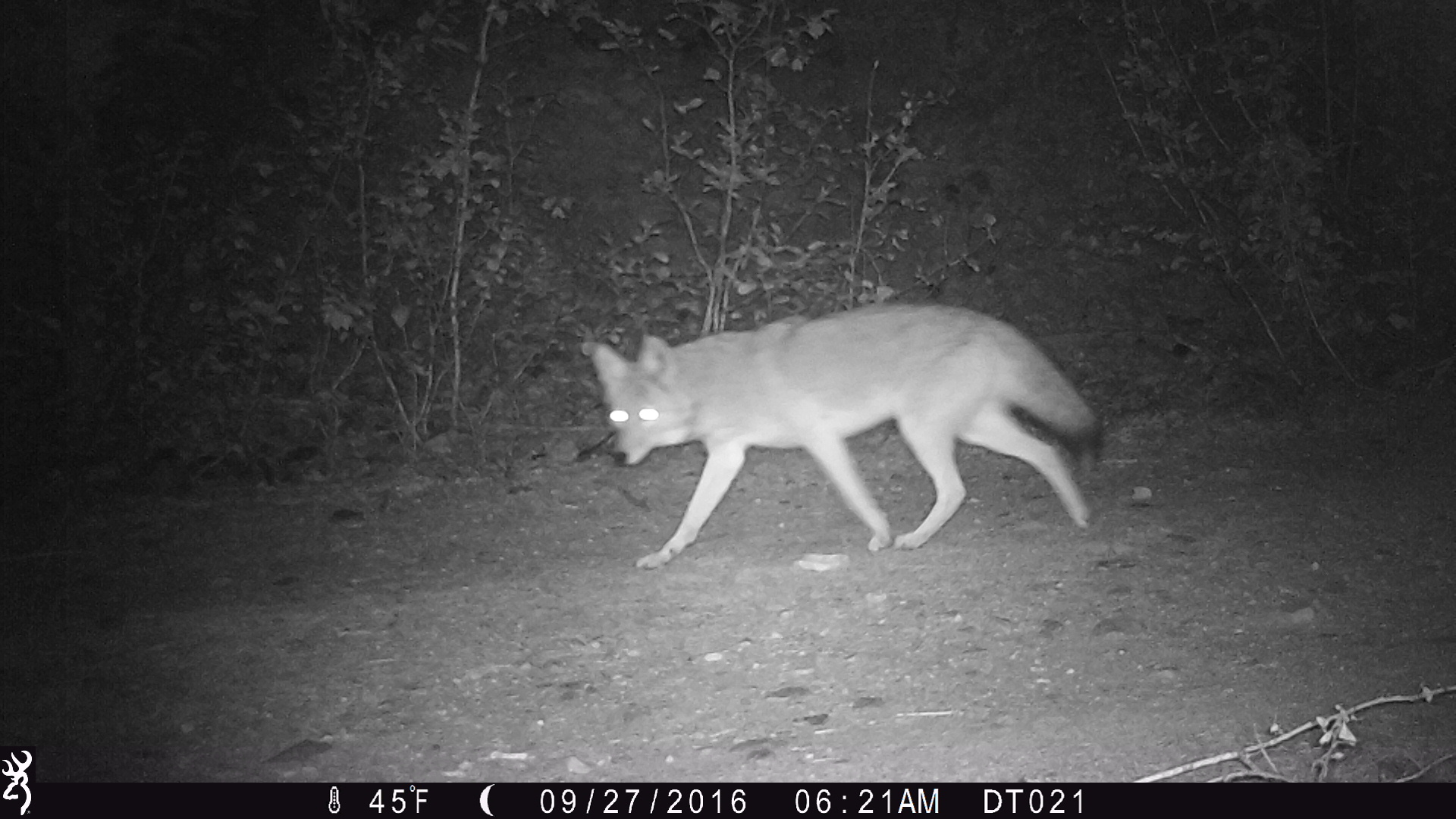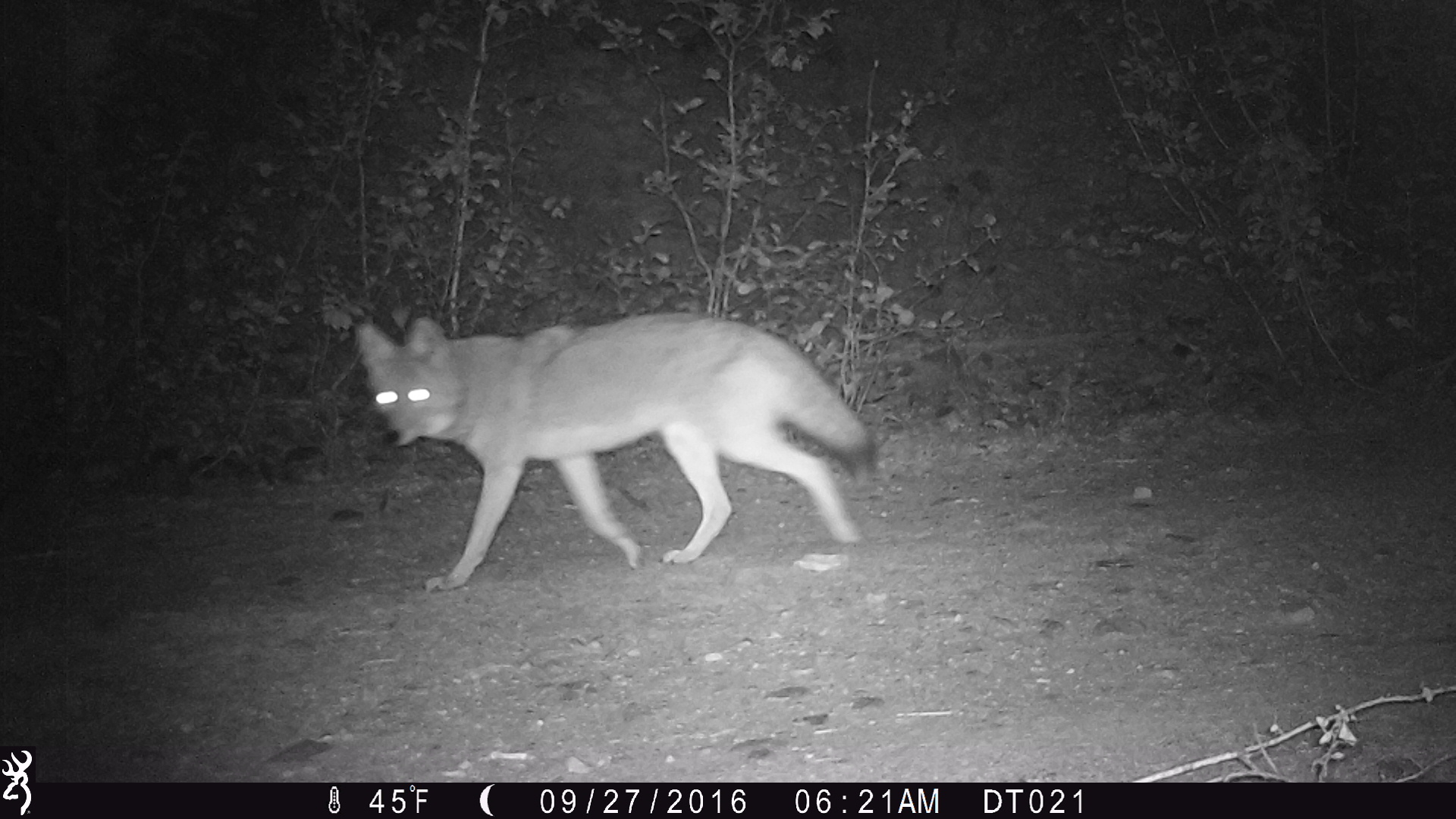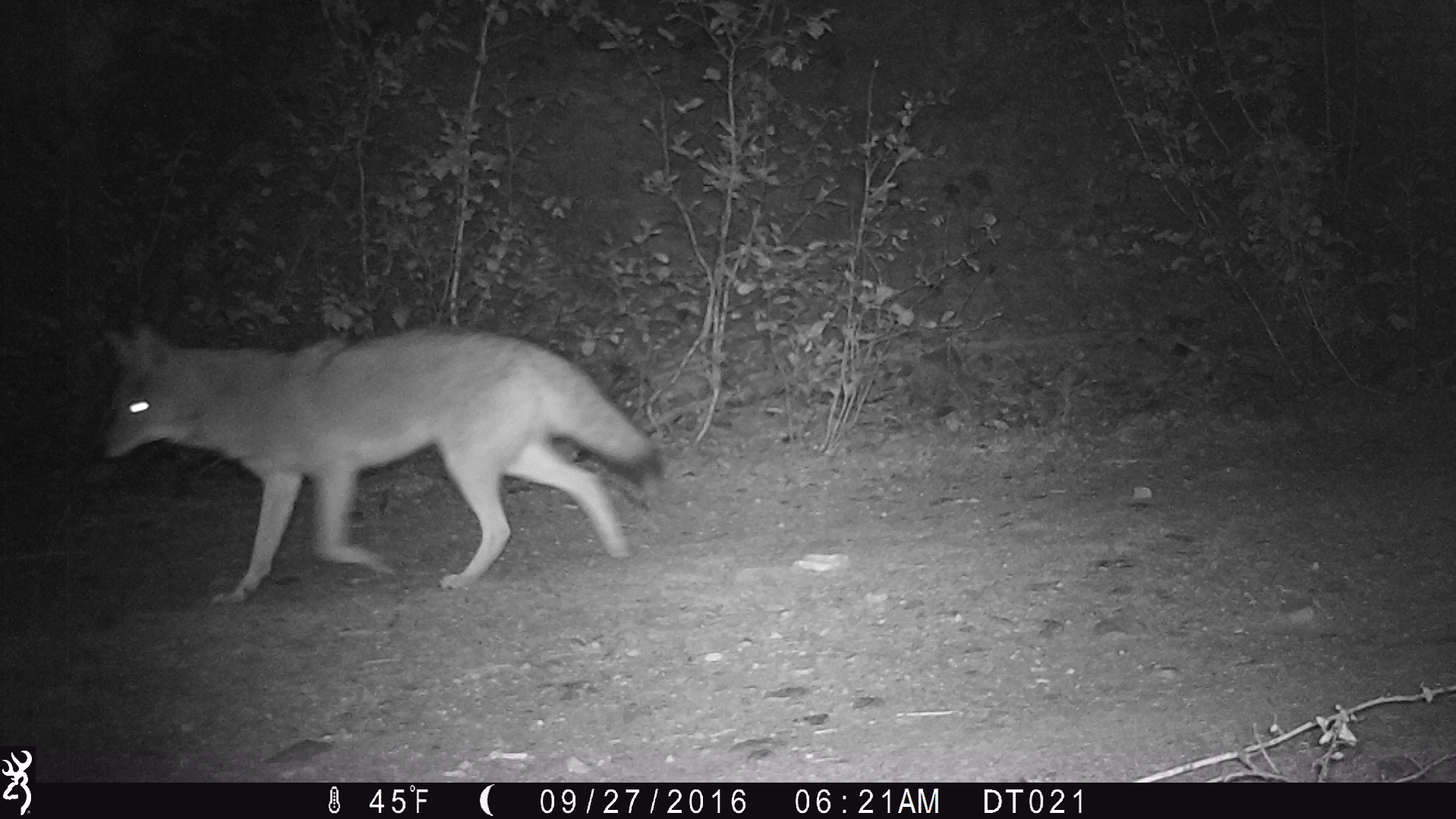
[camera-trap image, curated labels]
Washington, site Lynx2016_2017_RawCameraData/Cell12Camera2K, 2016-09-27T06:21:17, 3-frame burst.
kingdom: Animalia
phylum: Chordata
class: Mammalia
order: Carnivora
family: Canidae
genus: Canis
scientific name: Canis latrans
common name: coyote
Canis latrans (coyote). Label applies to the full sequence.